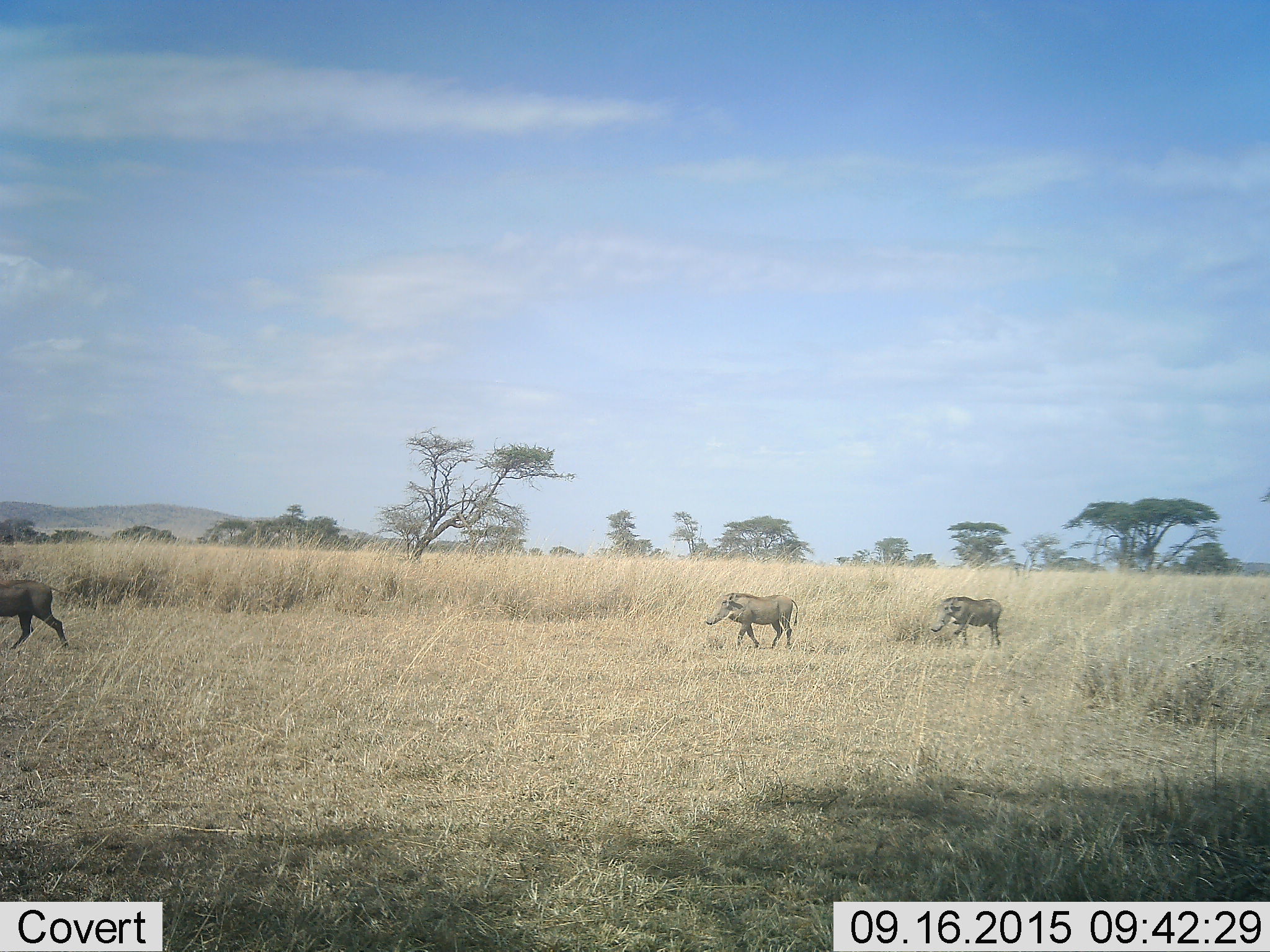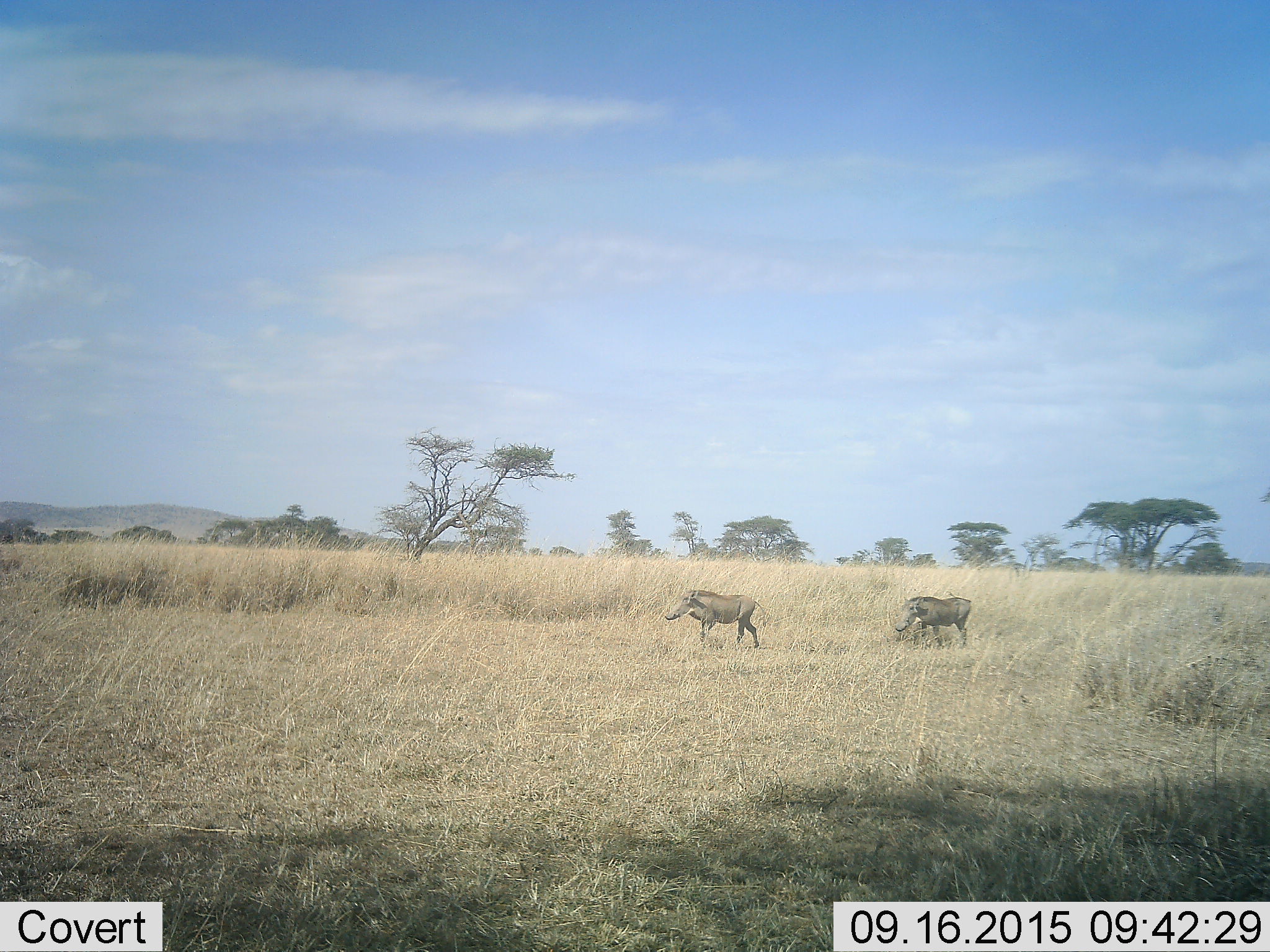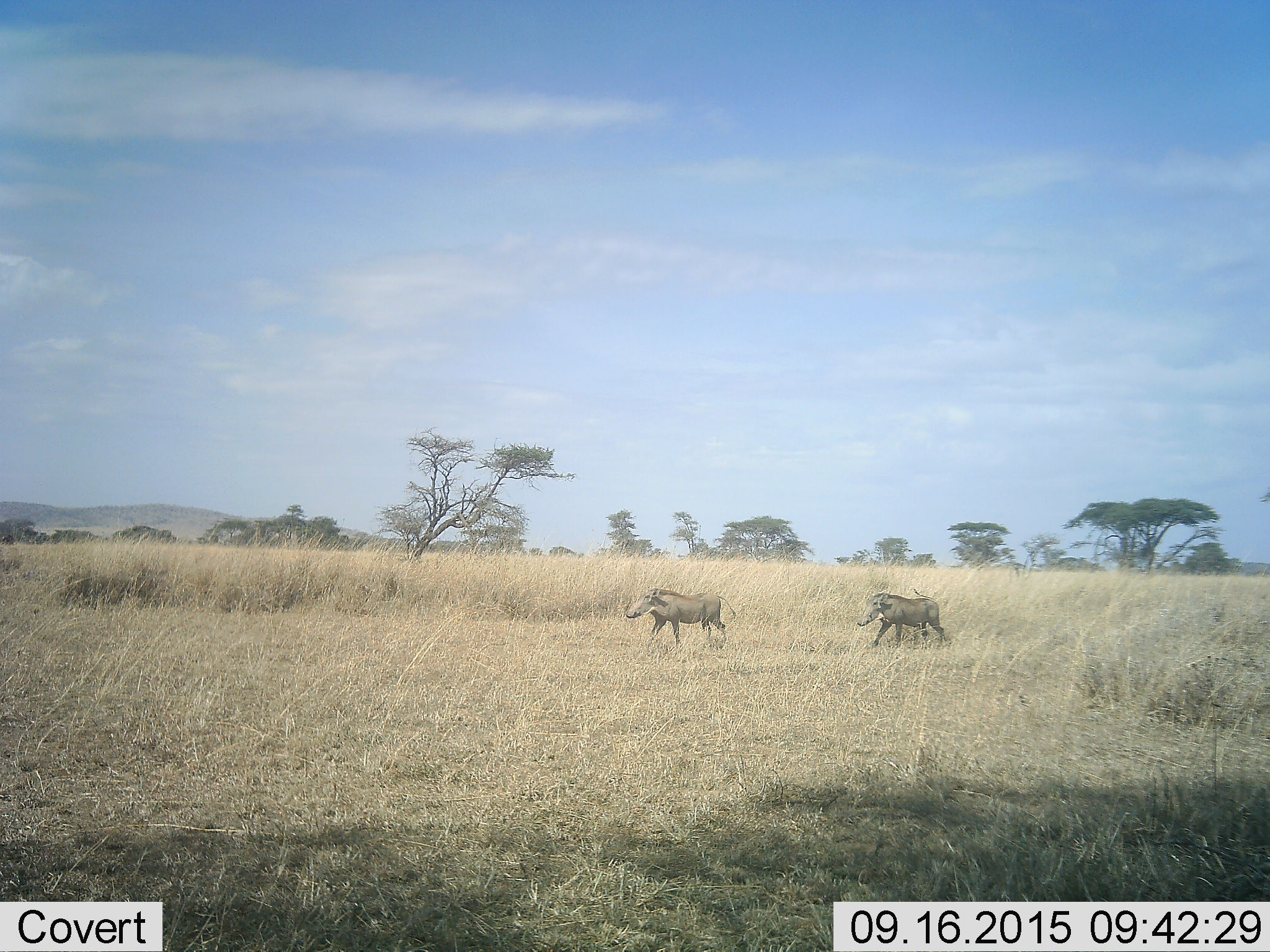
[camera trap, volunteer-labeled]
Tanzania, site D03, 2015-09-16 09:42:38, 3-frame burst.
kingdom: Animalia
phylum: Chordata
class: Mammalia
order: Artiodactyla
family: Suidae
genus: Phacochoerus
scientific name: Phacochoerus africanus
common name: warthog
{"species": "warthog (Phacochoerus africanus)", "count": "3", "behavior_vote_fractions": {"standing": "0%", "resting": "0%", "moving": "100%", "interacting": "0%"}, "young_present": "6%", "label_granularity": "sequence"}